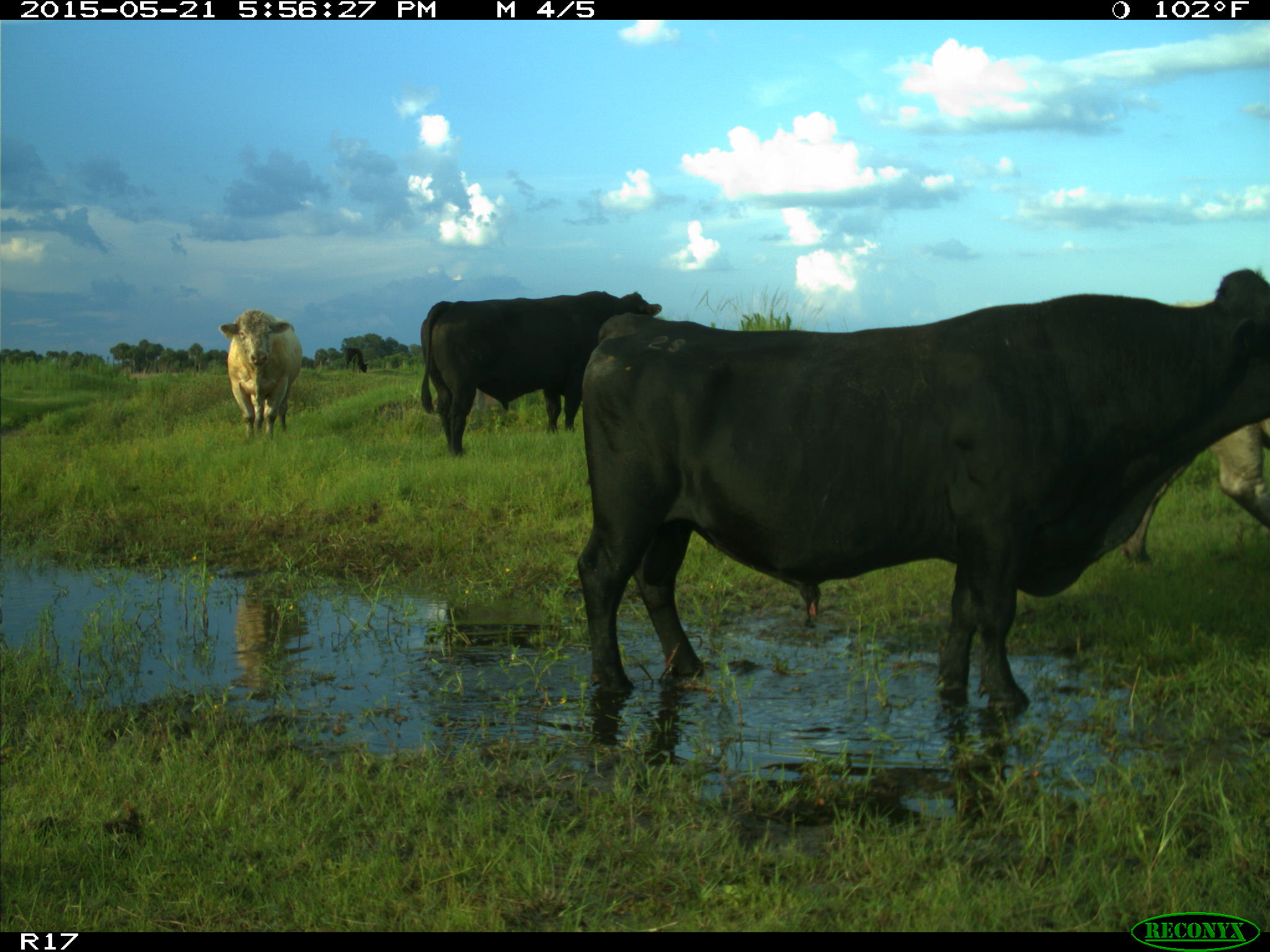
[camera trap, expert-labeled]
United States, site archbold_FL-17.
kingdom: Animalia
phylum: Chordata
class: Mammalia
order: Artiodactyla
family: Bovidae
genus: Bos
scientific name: Bos taurus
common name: domestic cow